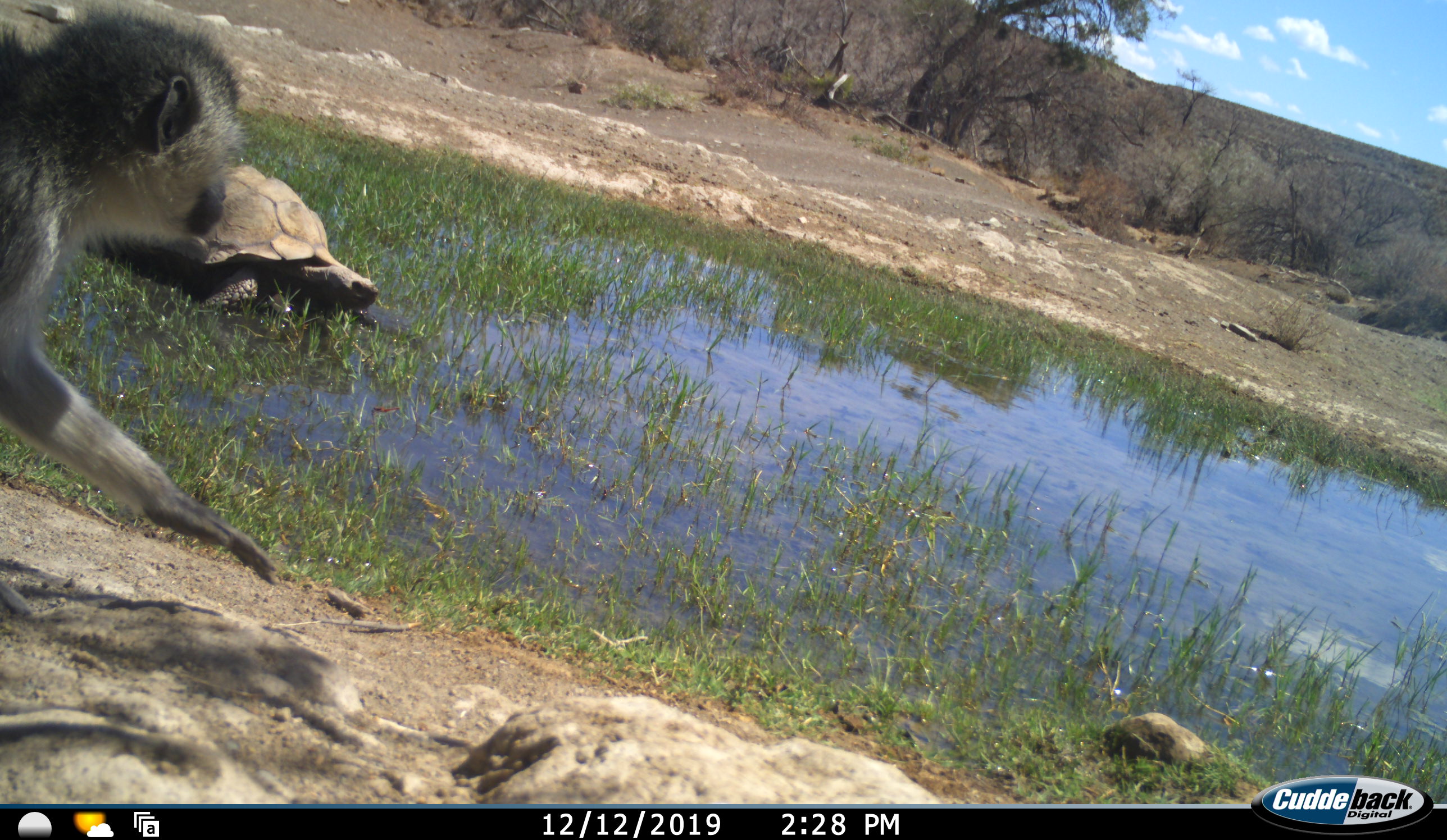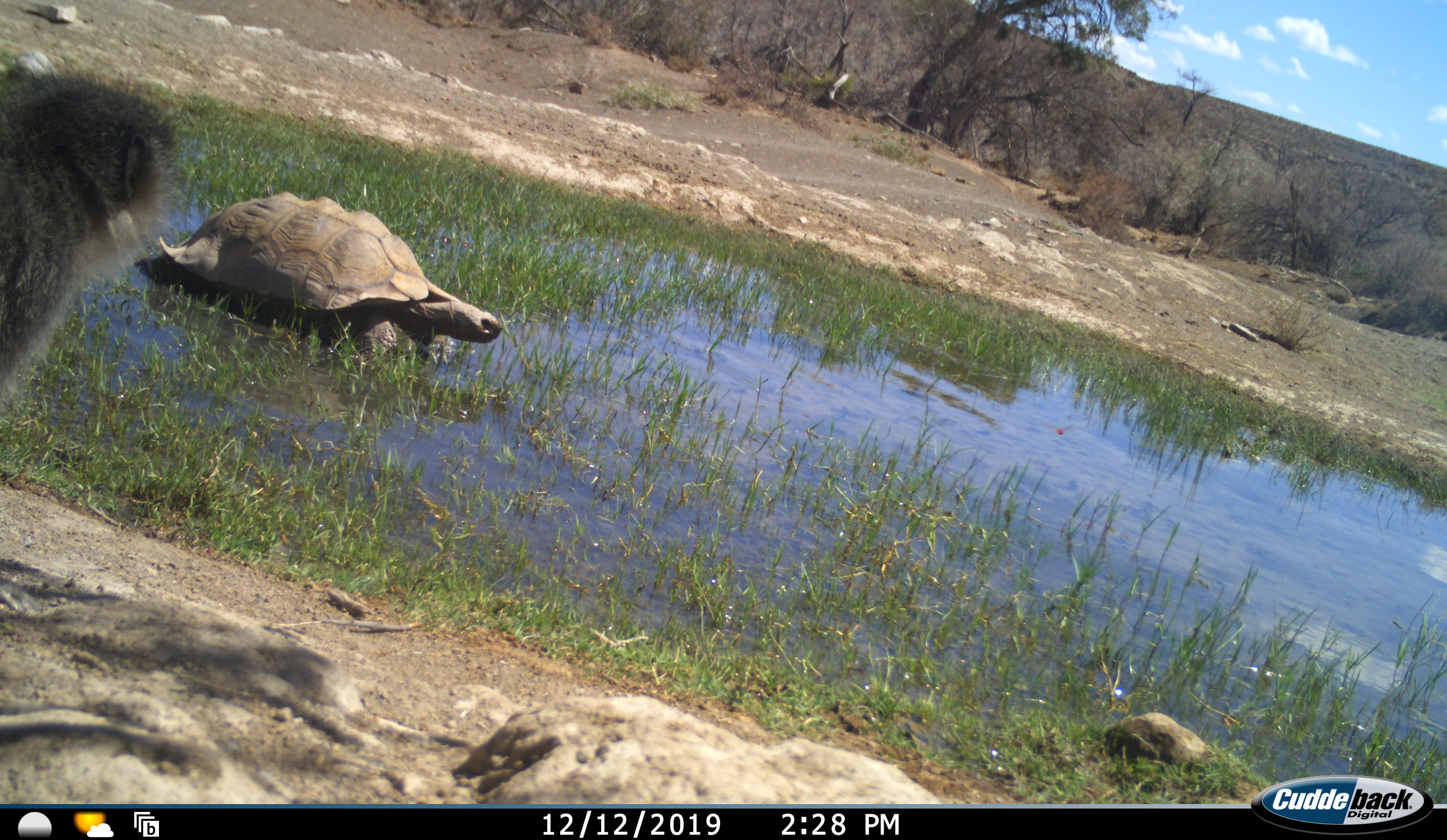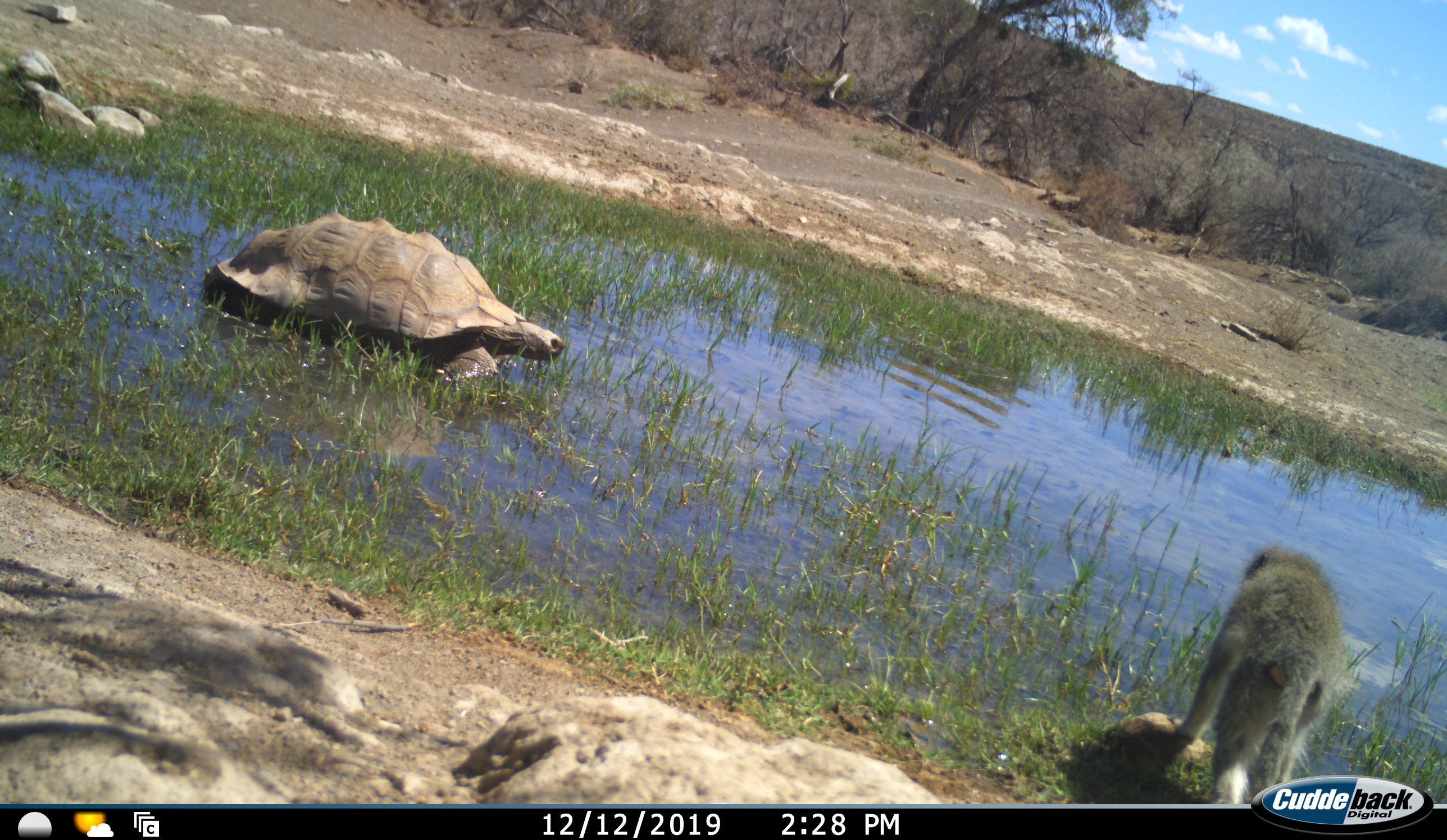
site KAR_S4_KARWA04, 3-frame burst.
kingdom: Animalia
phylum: Chordata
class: Mammalia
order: Primates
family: Cercopithecidae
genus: Chlorocebus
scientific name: Chlorocebus pygerythrus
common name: vervet monkey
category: monkeyvervet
Monkeyvervet (vervet monkey) (Chlorocebus pygerythrus), count 1. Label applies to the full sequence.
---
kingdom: Animalia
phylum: Chordata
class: Reptilia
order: Testudines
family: Testudinidae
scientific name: Testudinidae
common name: tortoise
Tortoise (Testudinidae), count 1. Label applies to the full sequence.